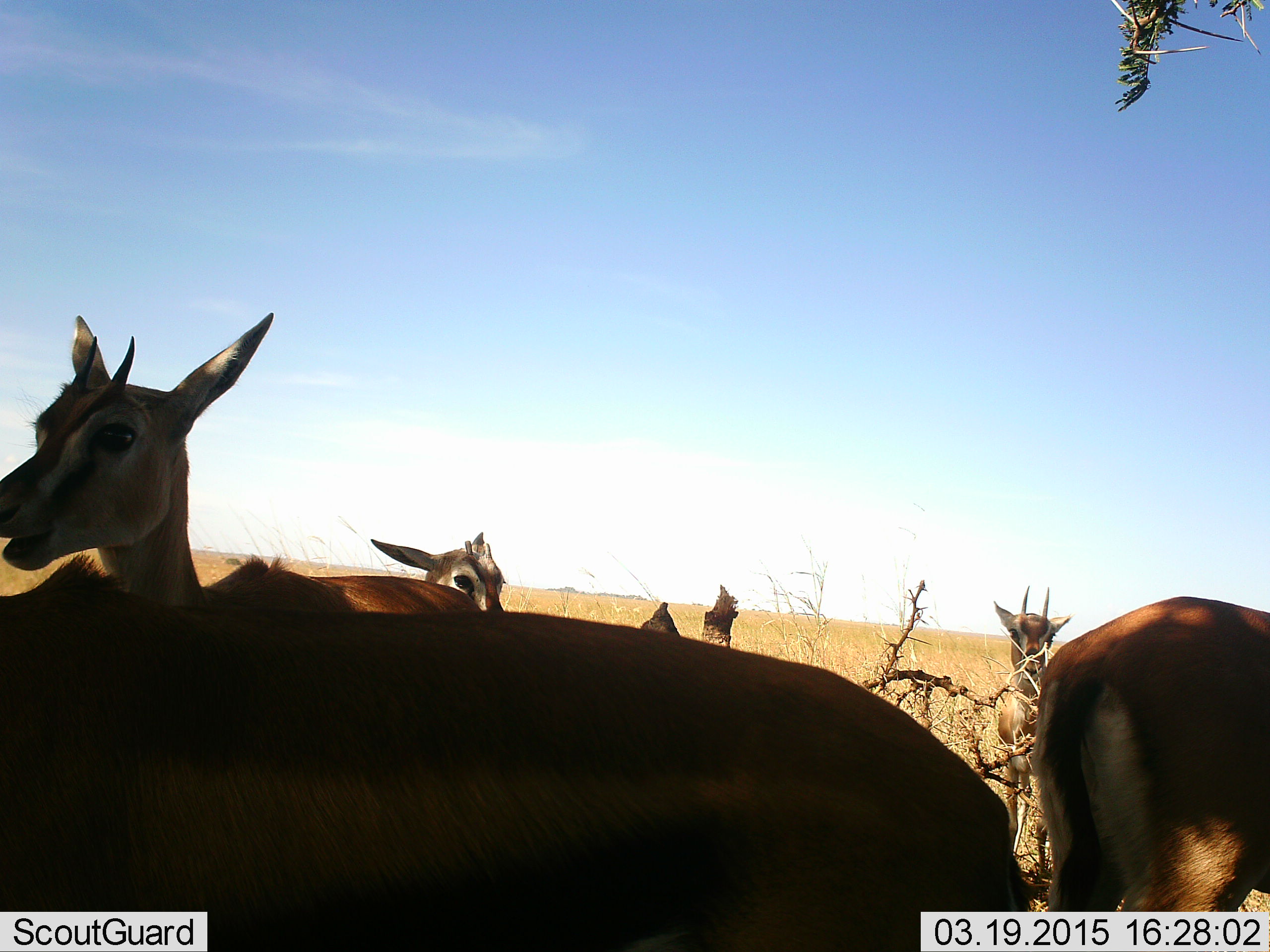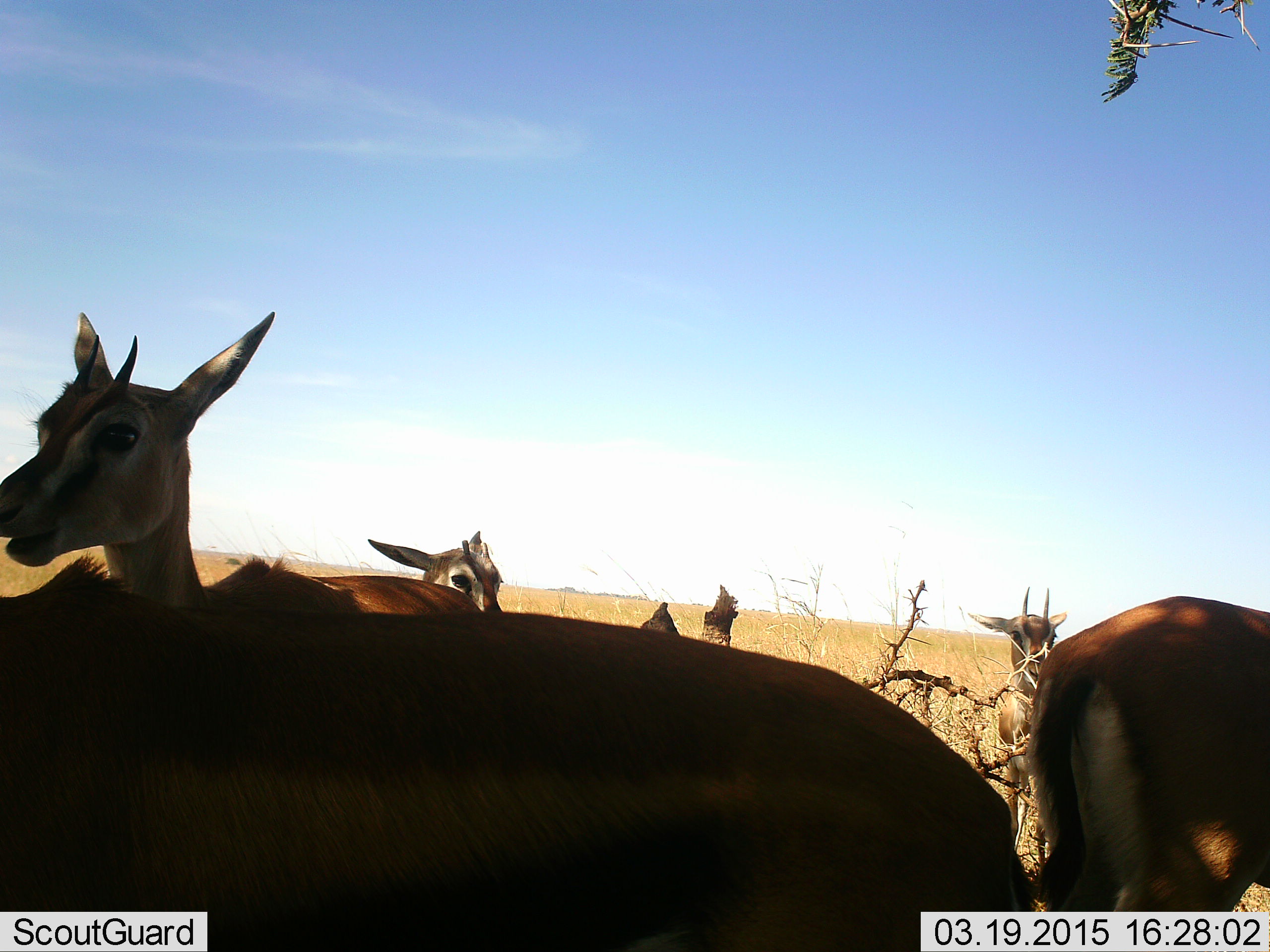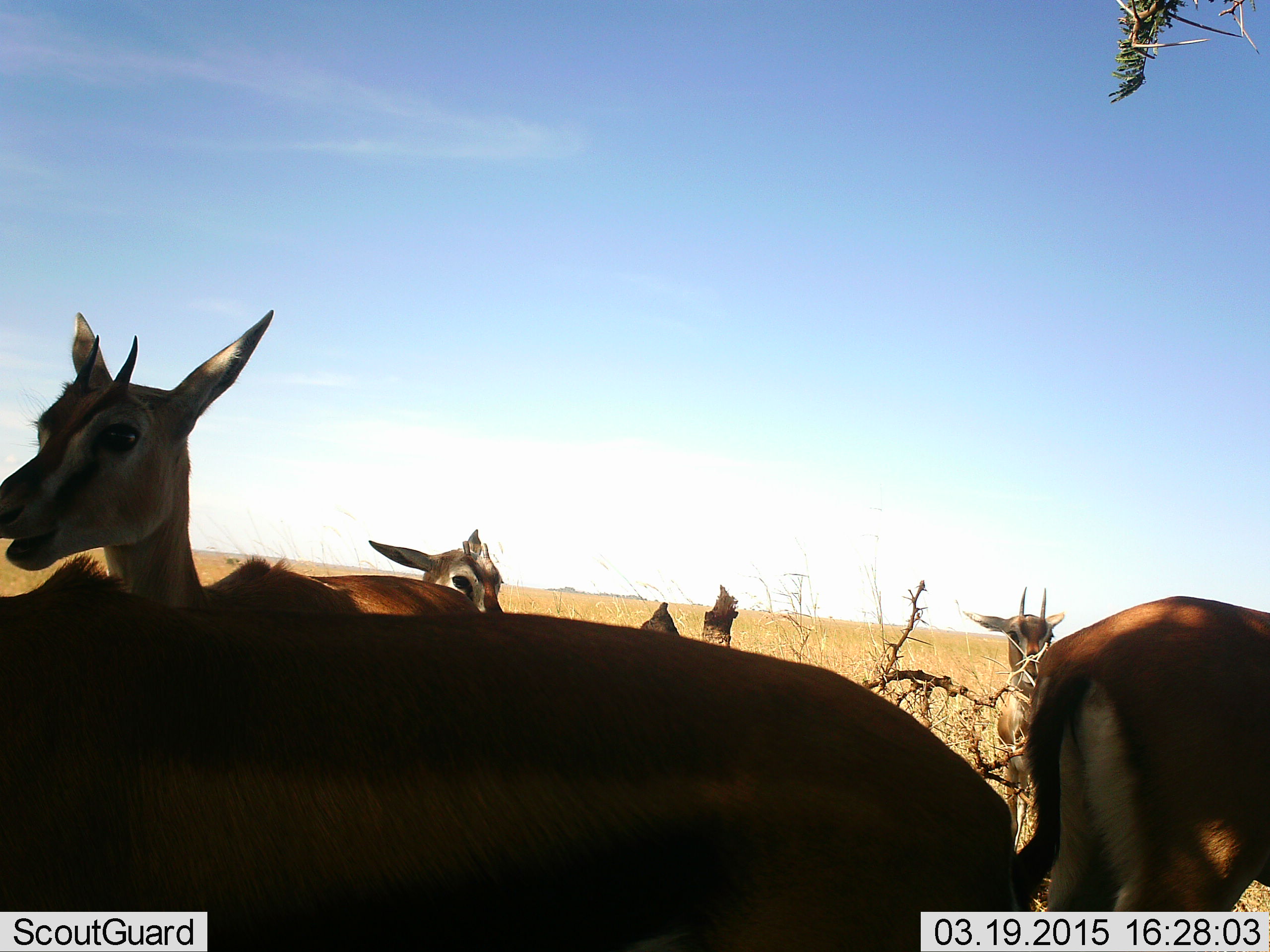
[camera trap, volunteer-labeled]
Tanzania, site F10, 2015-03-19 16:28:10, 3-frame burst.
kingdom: Animalia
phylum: Chordata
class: Mammalia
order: Artiodactyla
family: Bovidae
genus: Eudorcas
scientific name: Eudorcas thomsonii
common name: thomson's gazelle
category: gazellethomsons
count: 6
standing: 100%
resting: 10%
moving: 0%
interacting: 0%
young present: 10%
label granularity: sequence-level